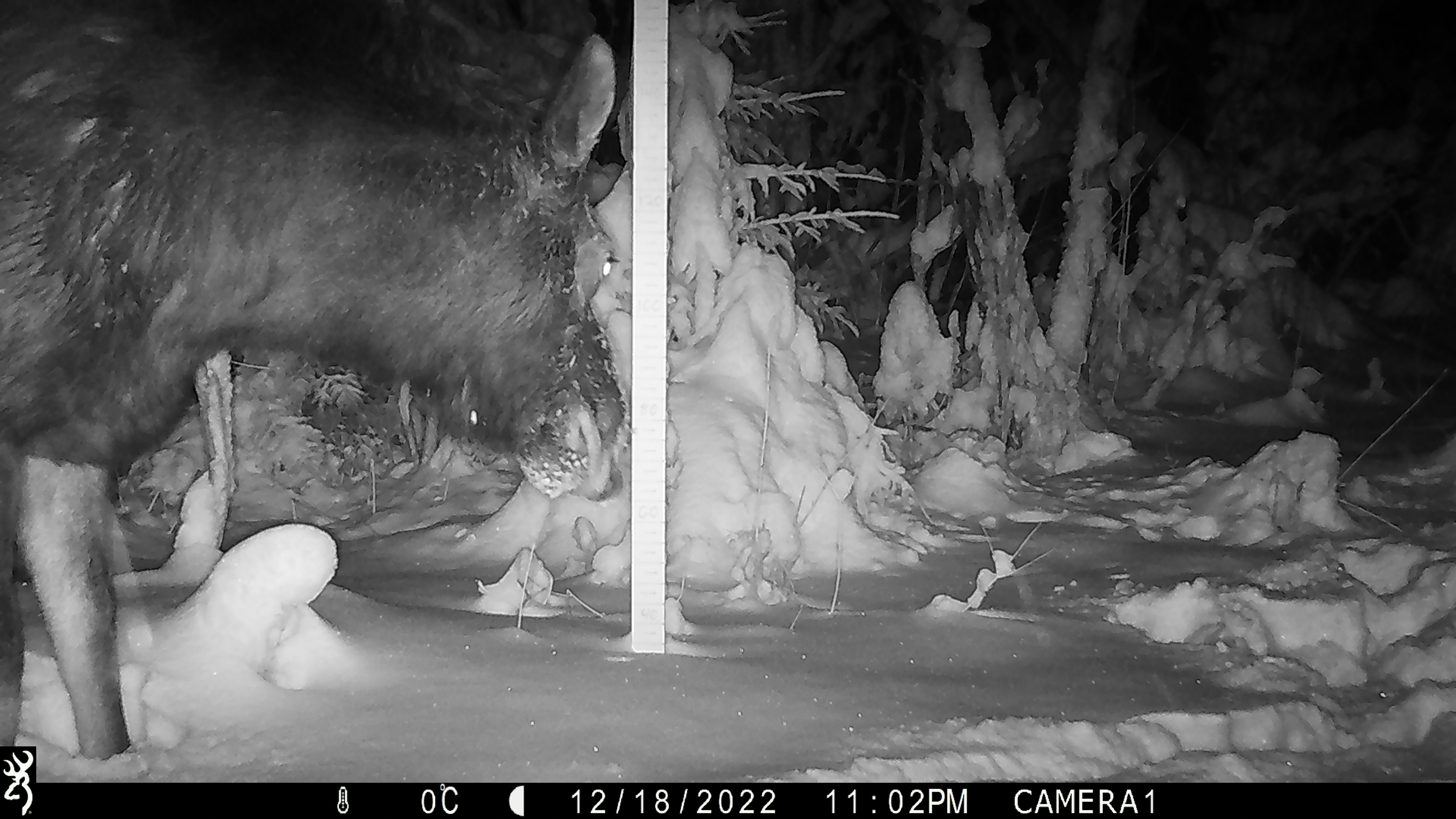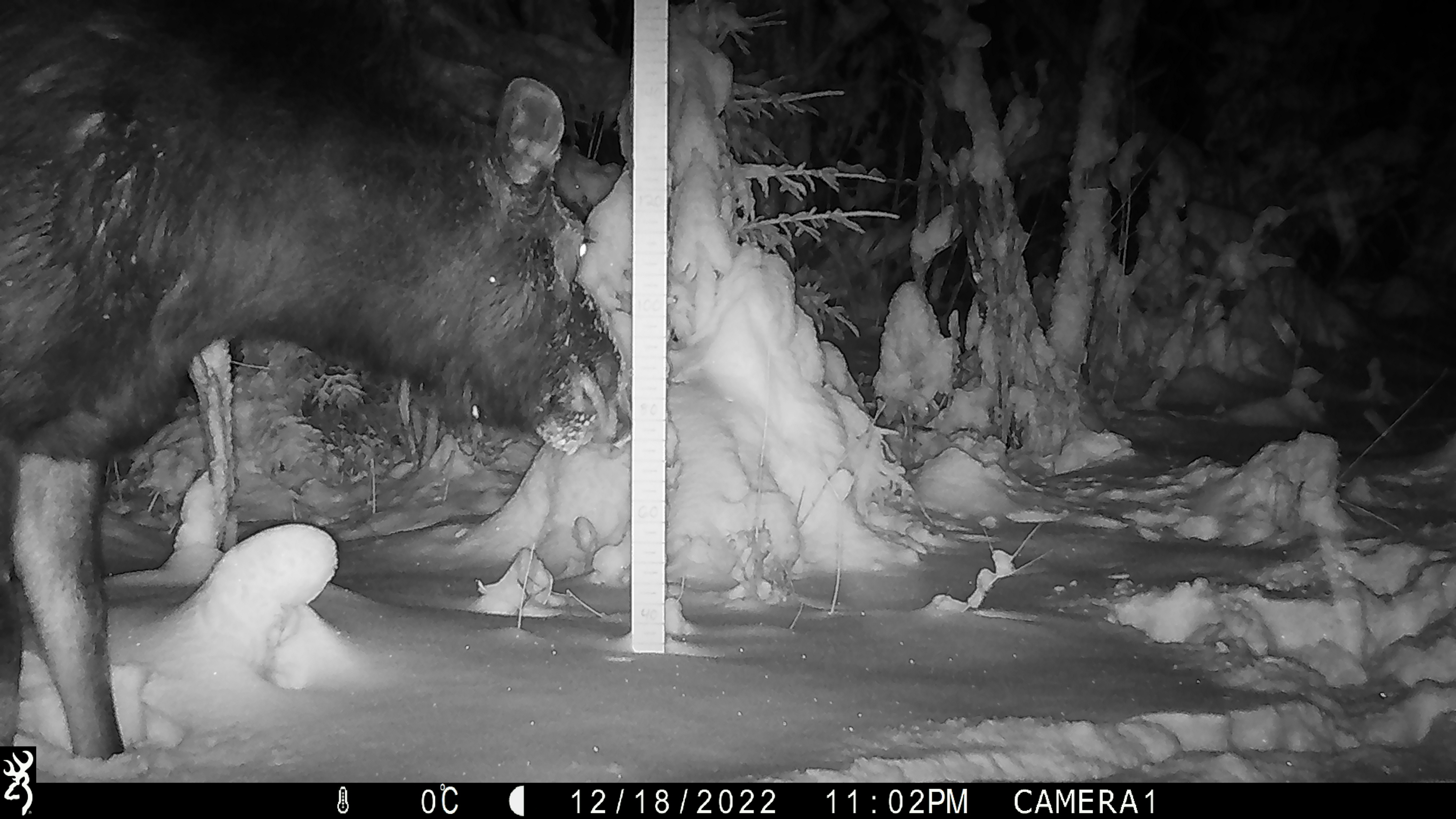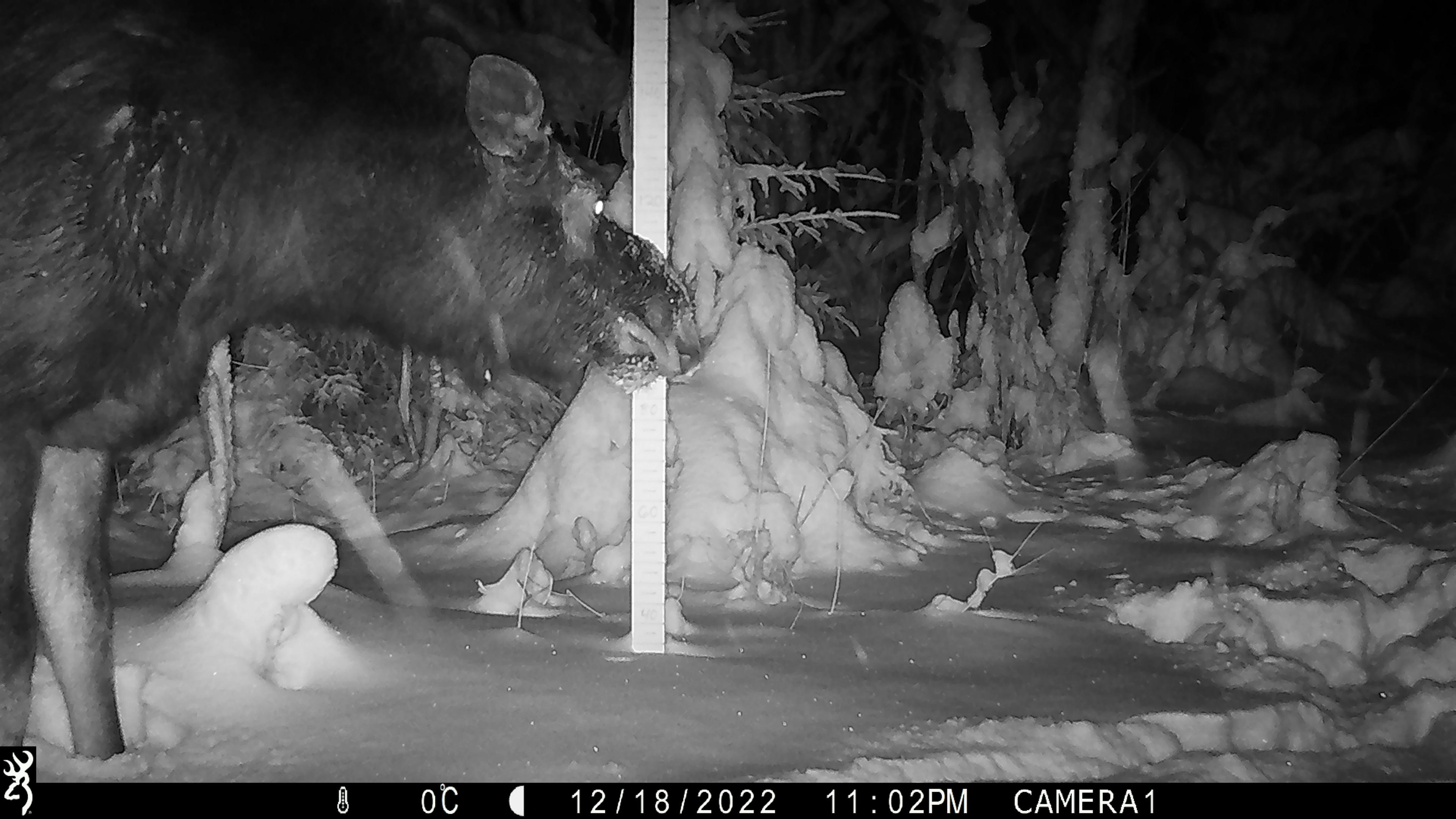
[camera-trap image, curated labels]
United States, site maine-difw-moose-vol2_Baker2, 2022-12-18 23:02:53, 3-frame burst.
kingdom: Animalia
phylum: Chordata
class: Mammalia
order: Artiodactyla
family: Cervidae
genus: Alces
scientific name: Alces alces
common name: moose